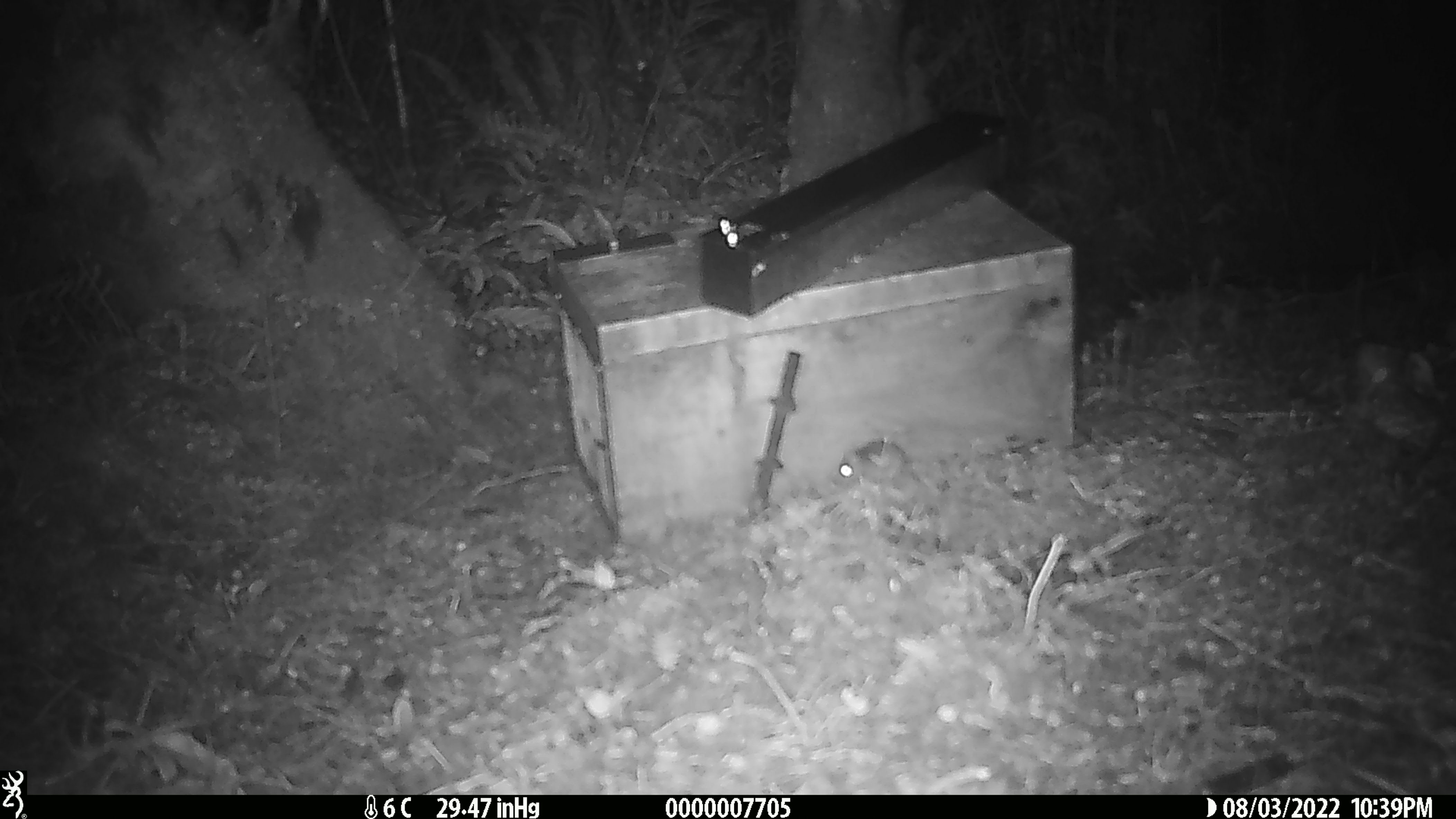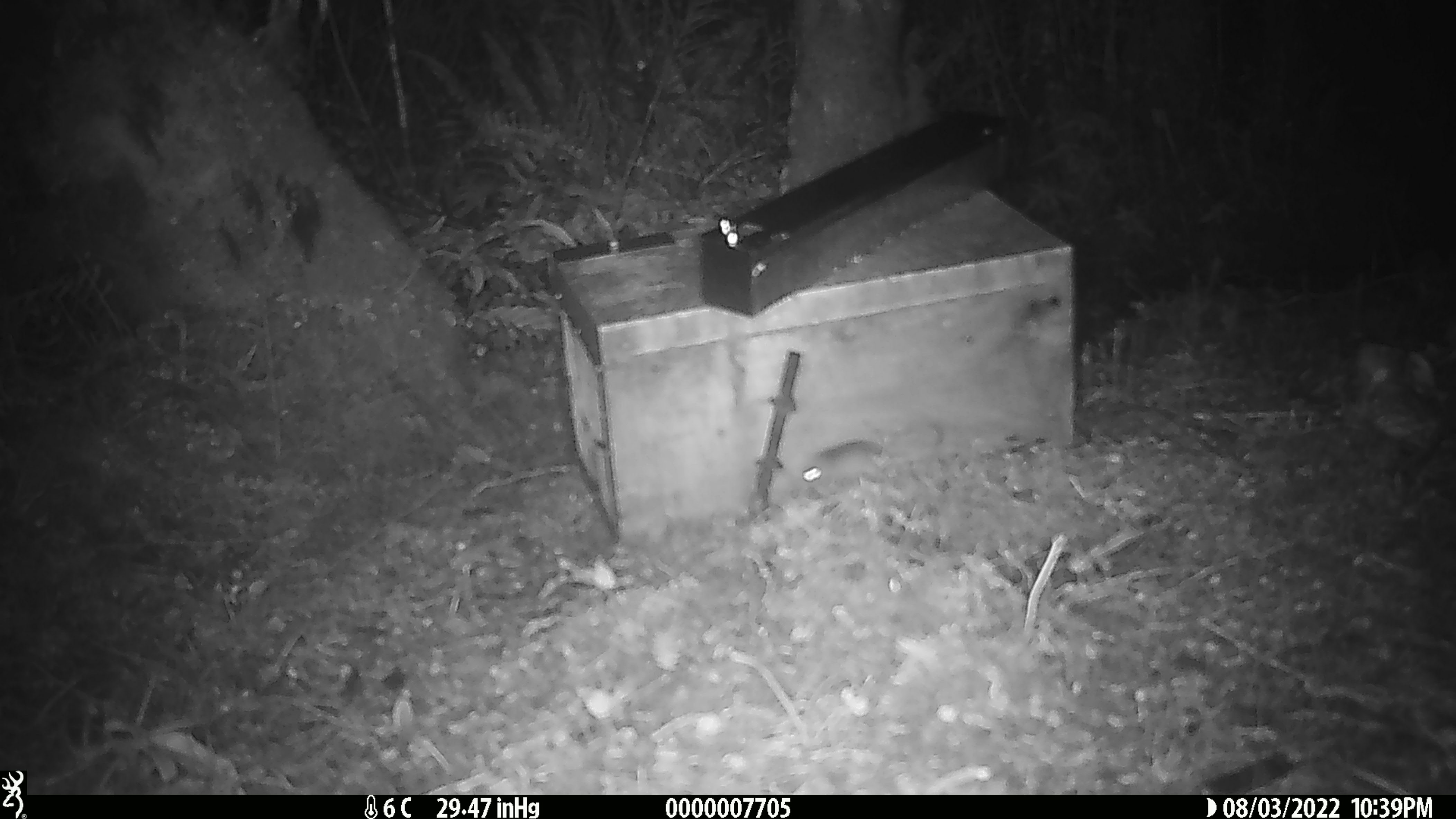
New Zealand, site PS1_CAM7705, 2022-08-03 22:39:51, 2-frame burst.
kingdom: Animalia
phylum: Chordata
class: Mammalia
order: Rodentia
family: Muridae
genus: Mus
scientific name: Mus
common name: mouse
Mouse (Mus).